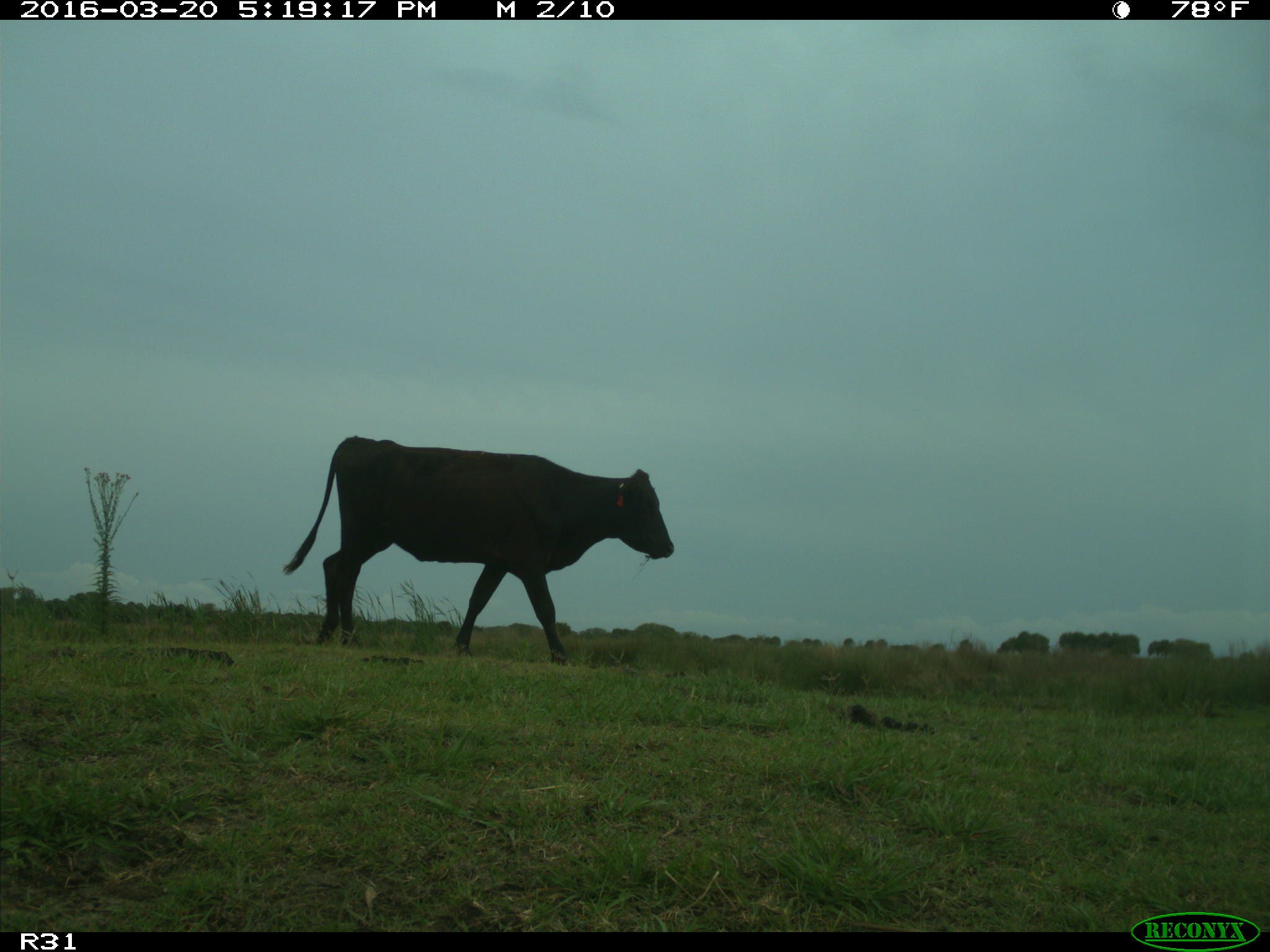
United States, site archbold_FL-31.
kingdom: Animalia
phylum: Chordata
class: Mammalia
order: Artiodactyla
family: Bovidae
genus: Bos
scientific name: Bos taurus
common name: domestic cow